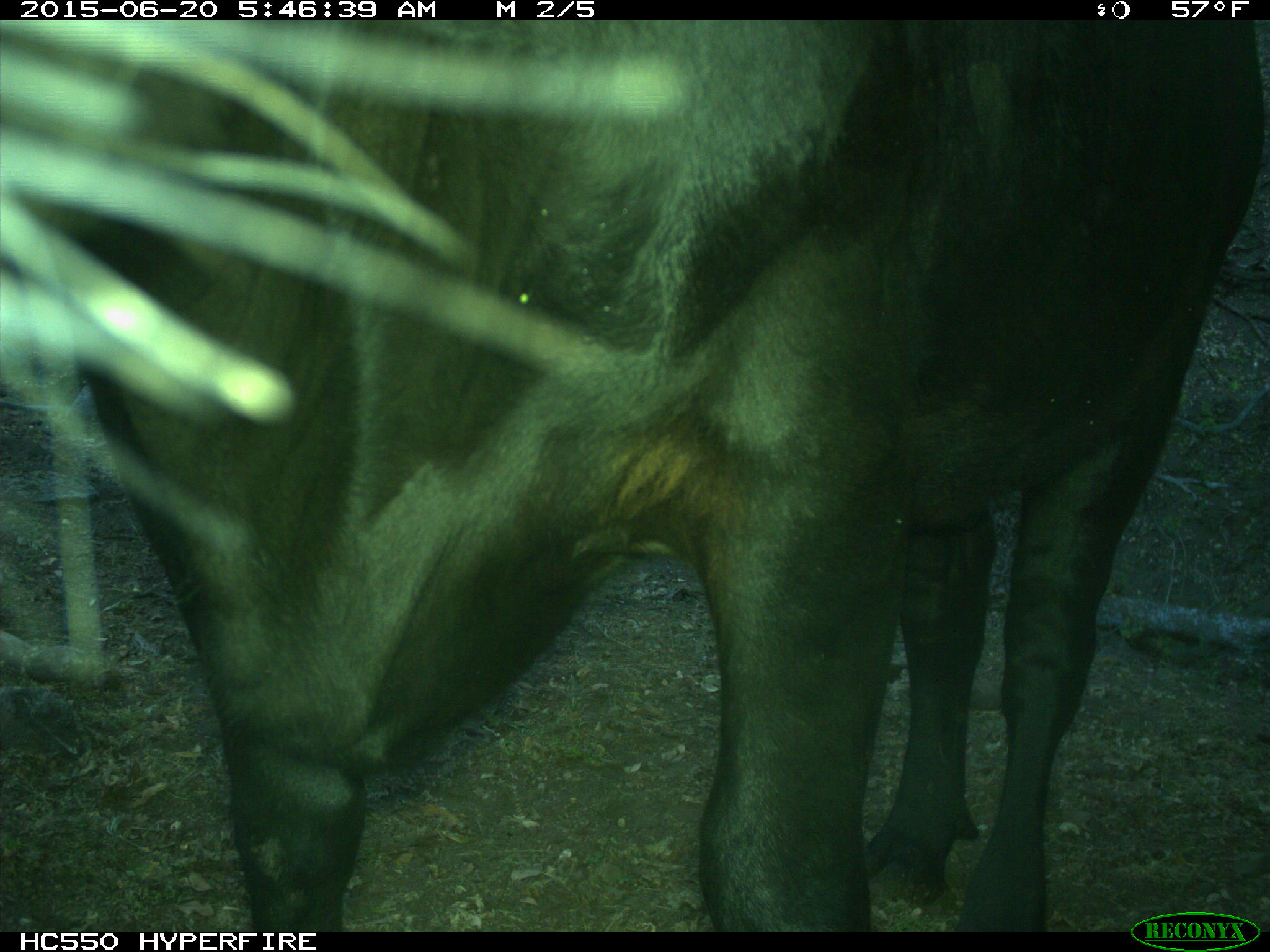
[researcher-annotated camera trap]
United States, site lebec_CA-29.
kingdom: Animalia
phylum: Chordata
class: Mammalia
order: Artiodactyla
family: Bovidae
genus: Bos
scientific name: Bos taurus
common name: domestic cow